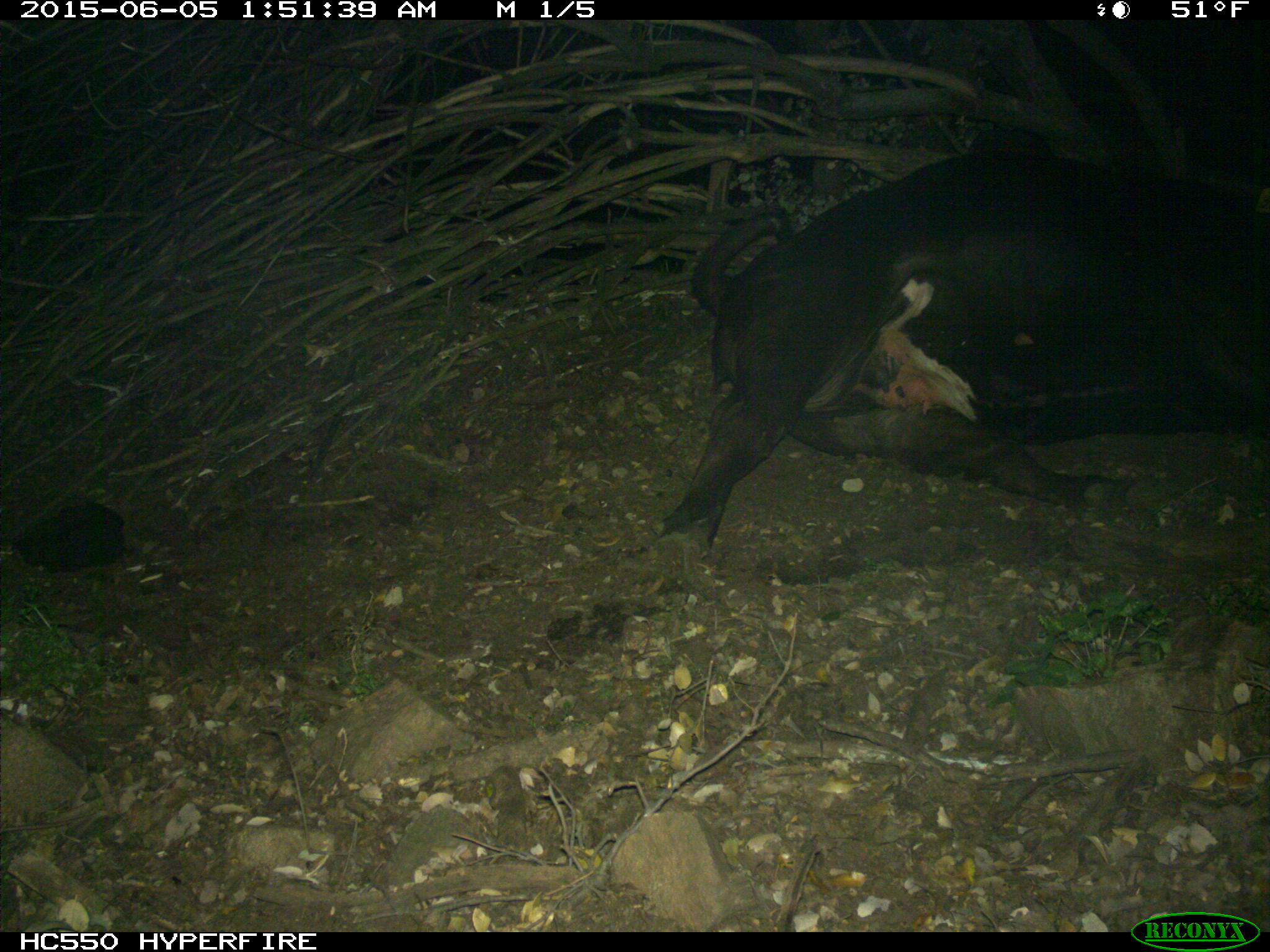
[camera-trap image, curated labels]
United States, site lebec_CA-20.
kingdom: Animalia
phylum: Chordata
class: Mammalia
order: Artiodactyla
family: Bovidae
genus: Bos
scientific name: Bos taurus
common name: domestic cow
Bos taurus (domestic cow).